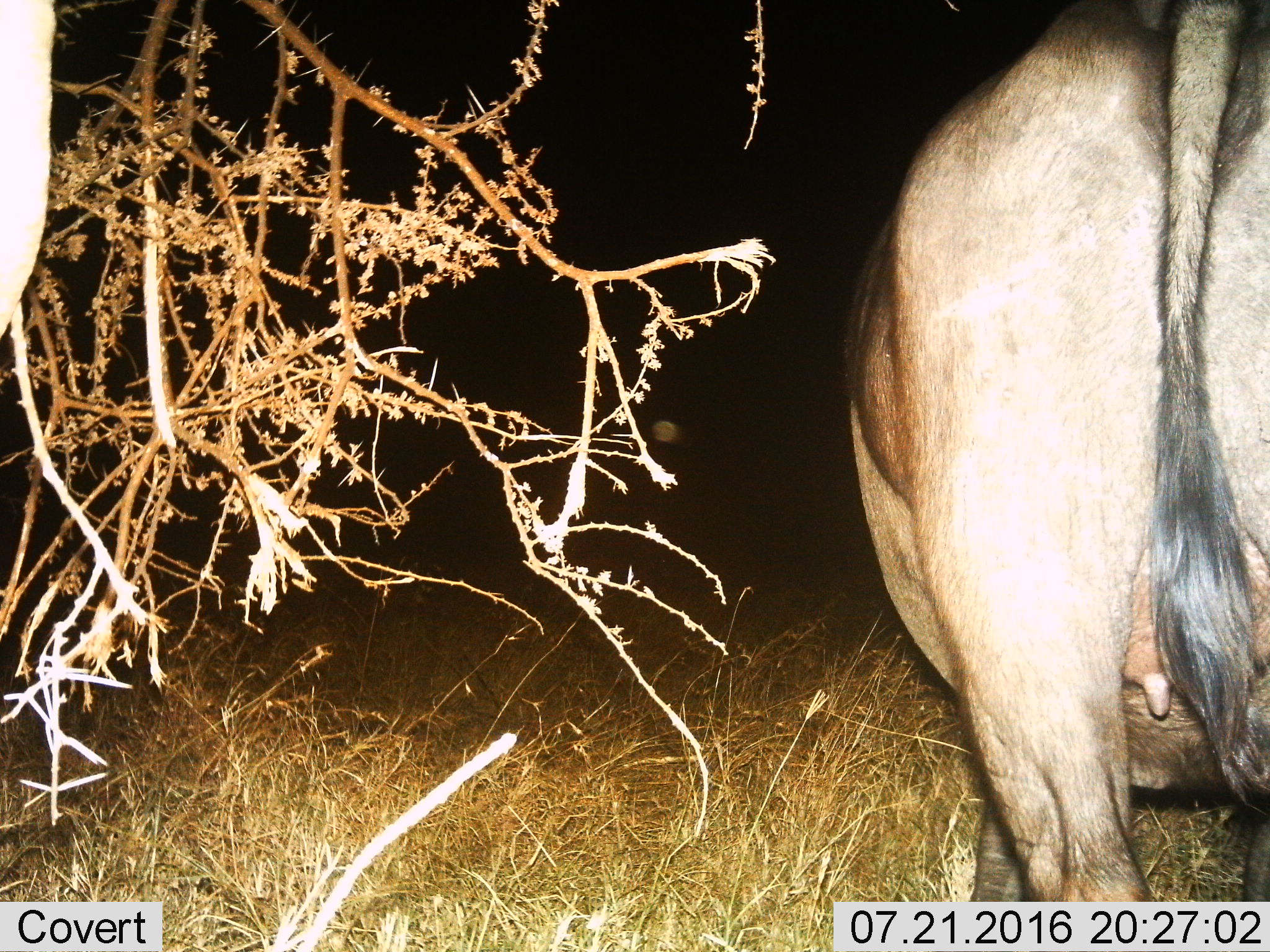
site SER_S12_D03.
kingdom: Animalia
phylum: Chordata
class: Mammalia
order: Artiodactyla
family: Bovidae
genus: Connochaetes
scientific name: Connochaetes taurinus taurinus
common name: blue wildebeest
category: wildebeestblue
Wildebeestblue (blue wildebeest) (Connochaetes taurinus taurinus), count 1. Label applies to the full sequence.